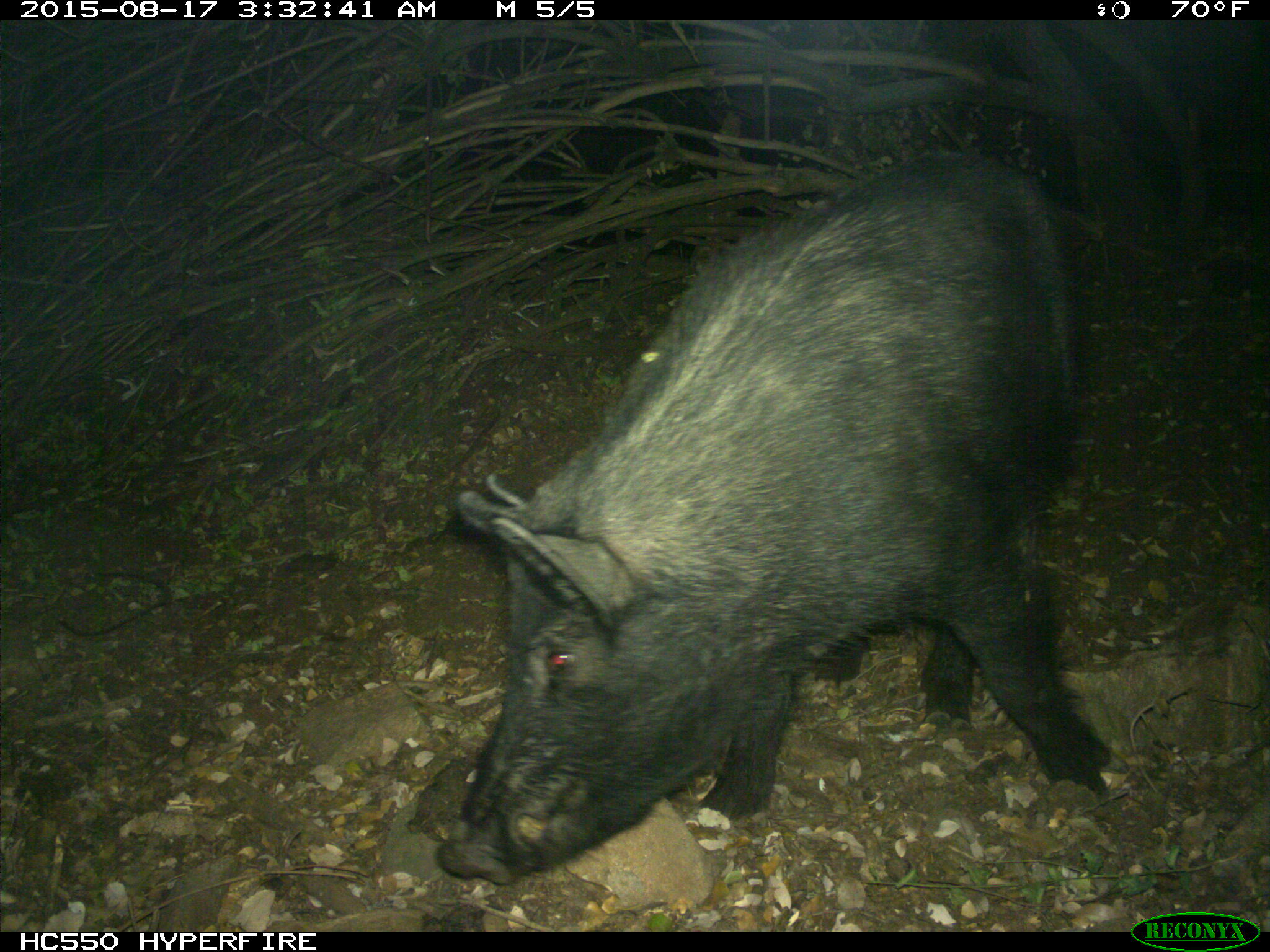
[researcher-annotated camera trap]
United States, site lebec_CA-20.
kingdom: Animalia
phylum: Chordata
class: Mammalia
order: Artiodactyla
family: Suidae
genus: Sus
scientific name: Sus scrofa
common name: wild boar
Sus scrofa (wild boar).